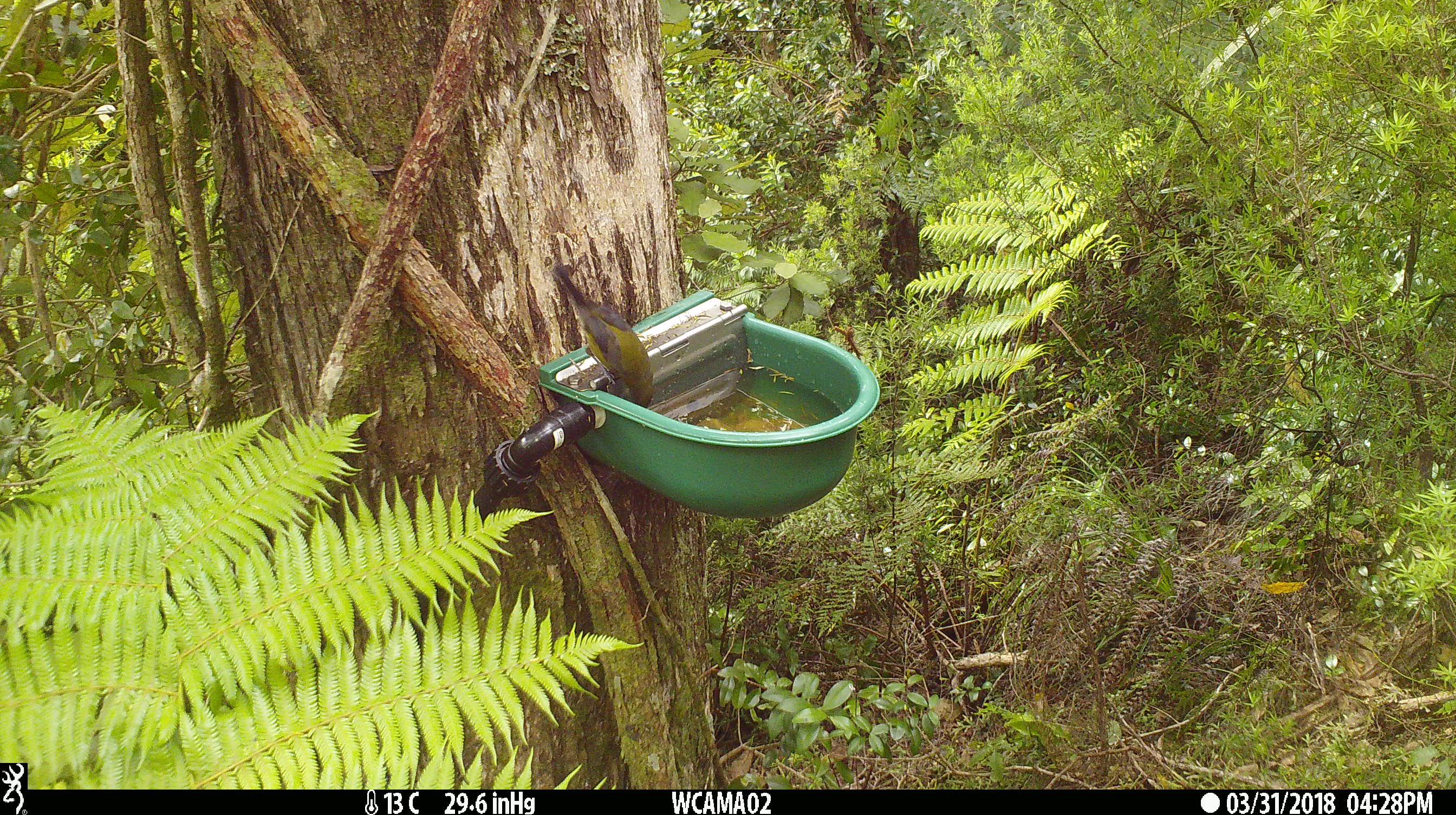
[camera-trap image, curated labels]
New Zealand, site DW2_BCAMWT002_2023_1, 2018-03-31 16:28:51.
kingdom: Animalia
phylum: Chordata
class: Aves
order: Passeriformes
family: Meliphagidae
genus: Anthornis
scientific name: Anthornis melanura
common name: new zealand bellbird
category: bellbird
Bellbird (new zealand bellbird) (Anthornis melanura).